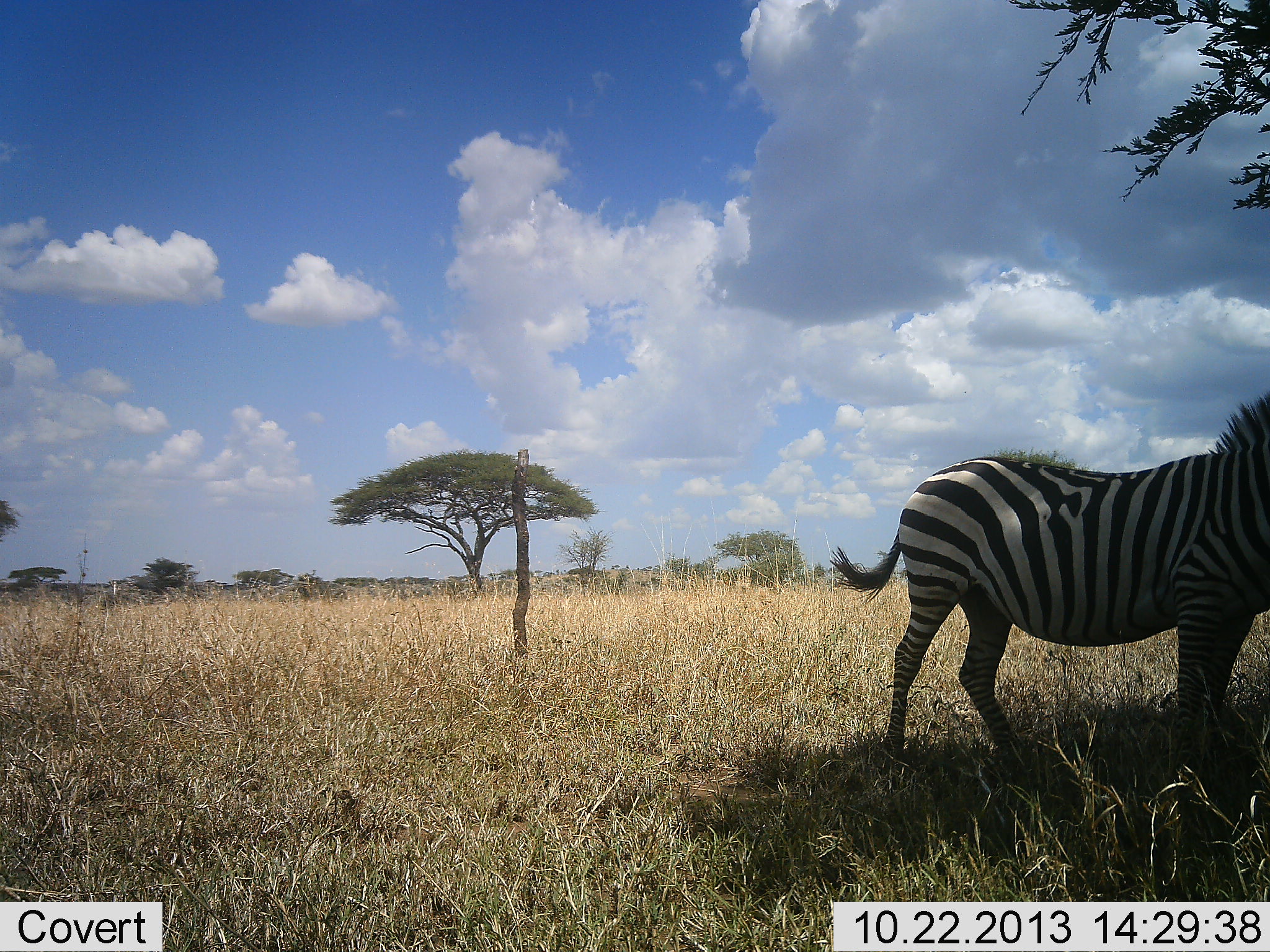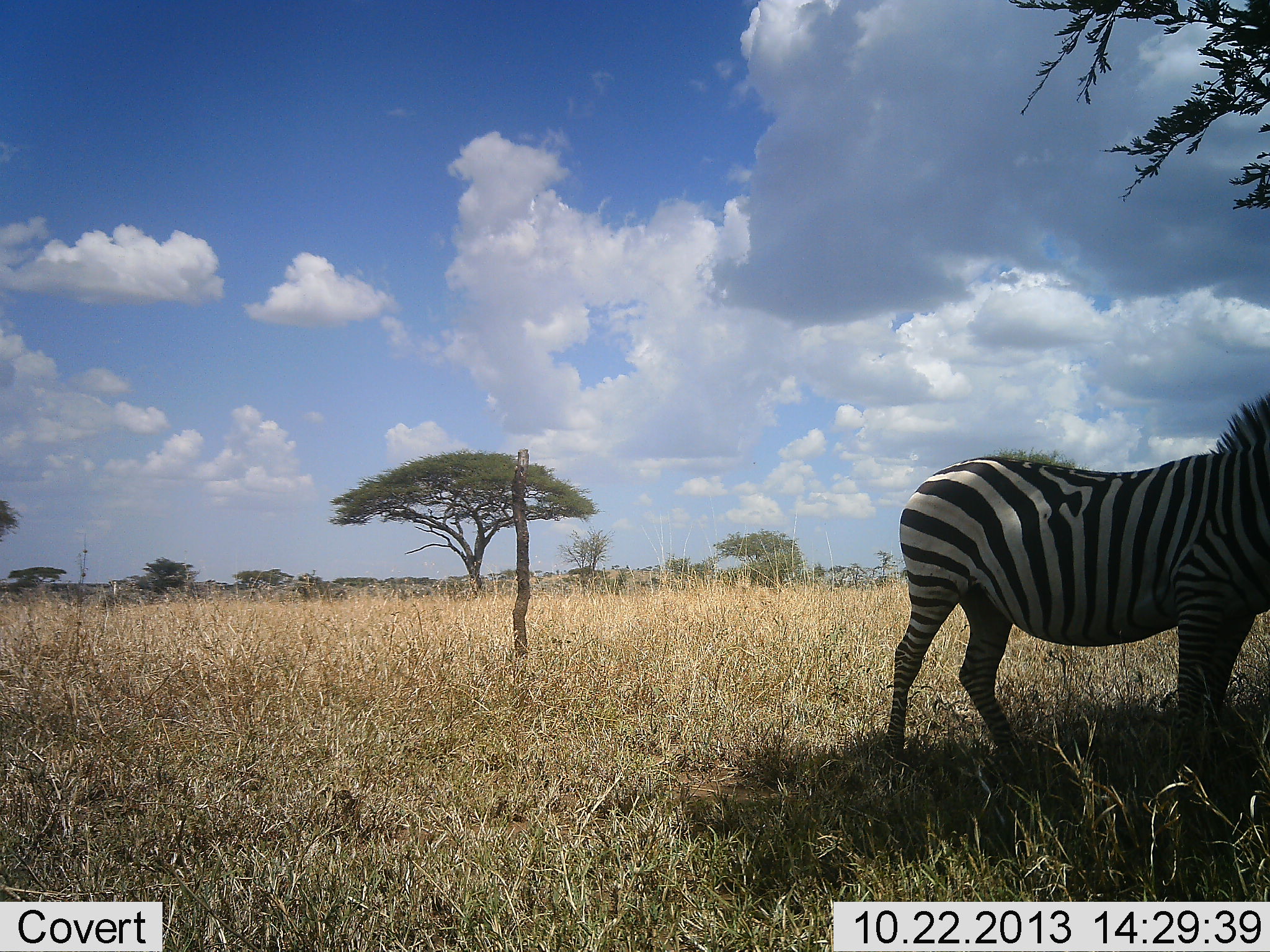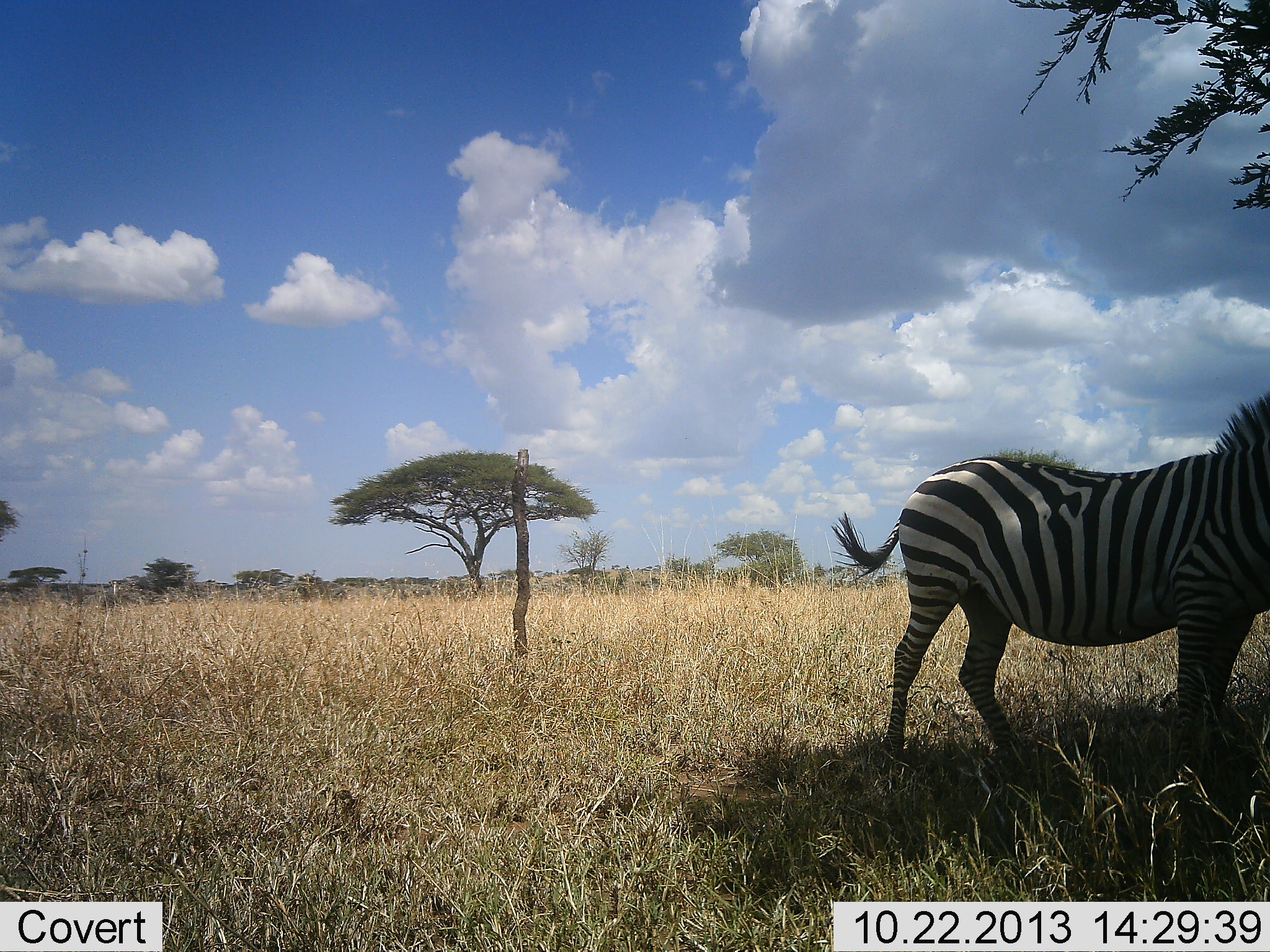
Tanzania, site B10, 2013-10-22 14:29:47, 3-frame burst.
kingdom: Animalia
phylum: Chordata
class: Mammalia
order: Perissodactyla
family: Equidae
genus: Equus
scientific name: Equus quagga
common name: plains zebra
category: zebra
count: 1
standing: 98%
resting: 0%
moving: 2%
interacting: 0%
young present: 0%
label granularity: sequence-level